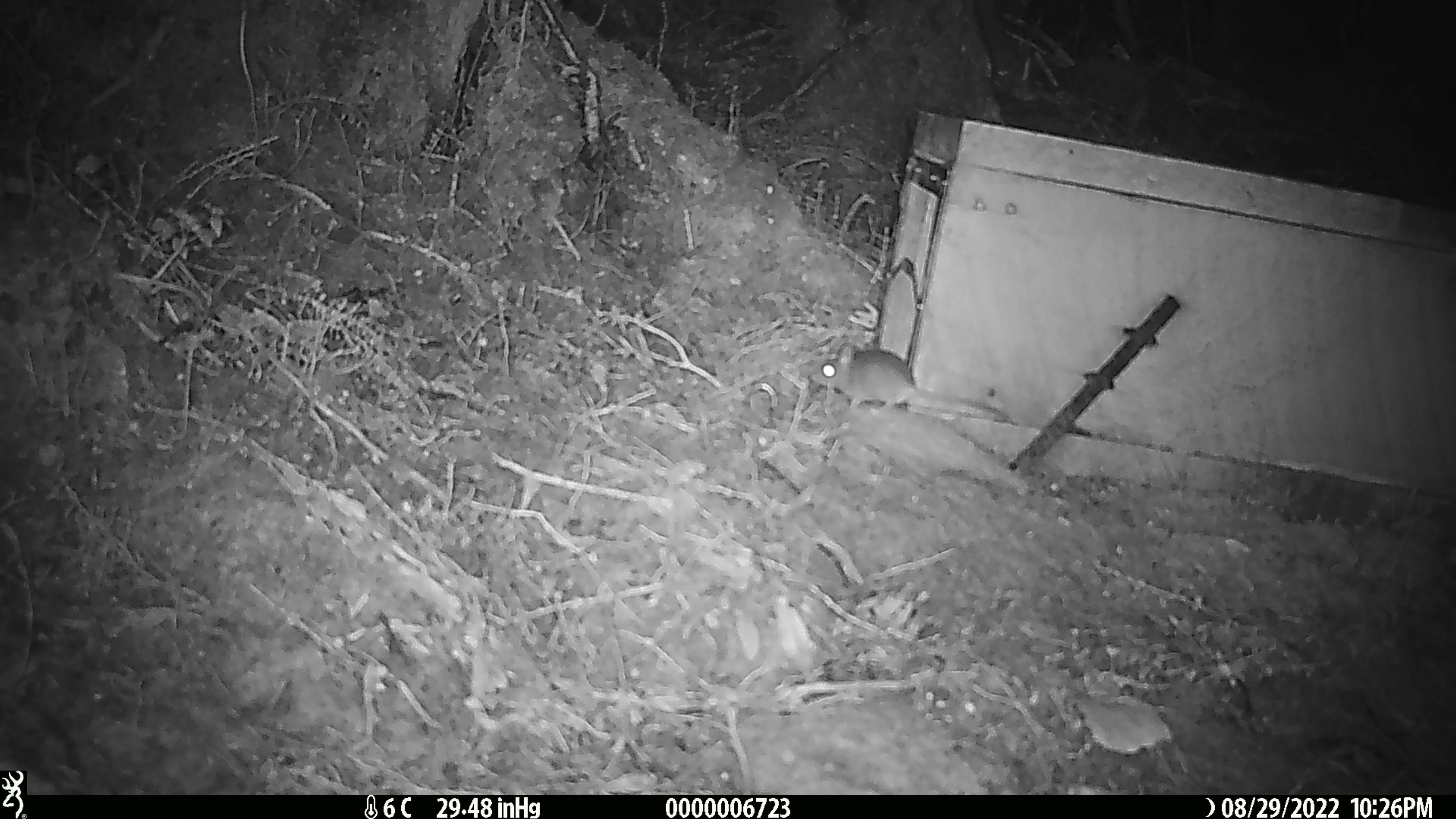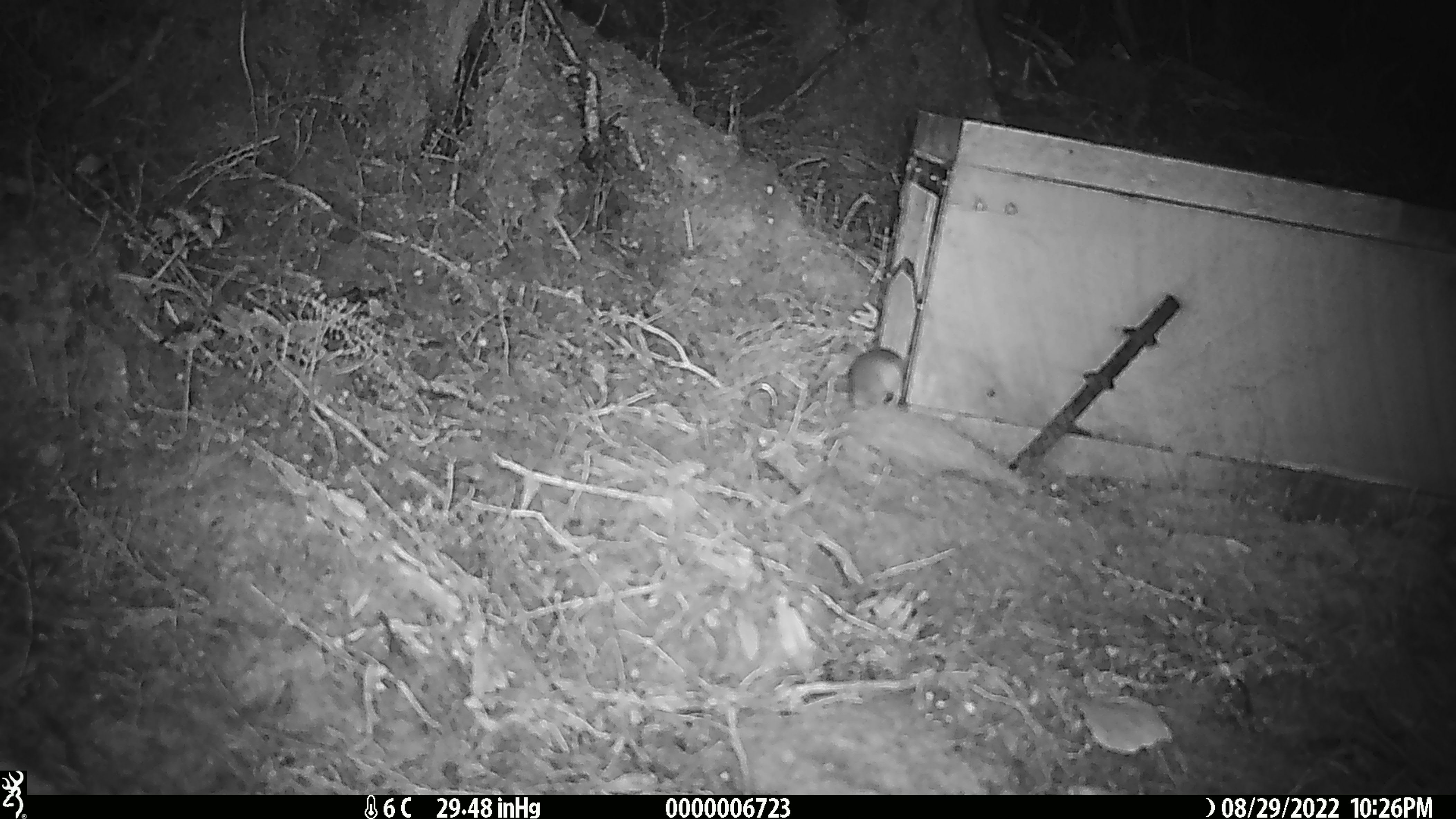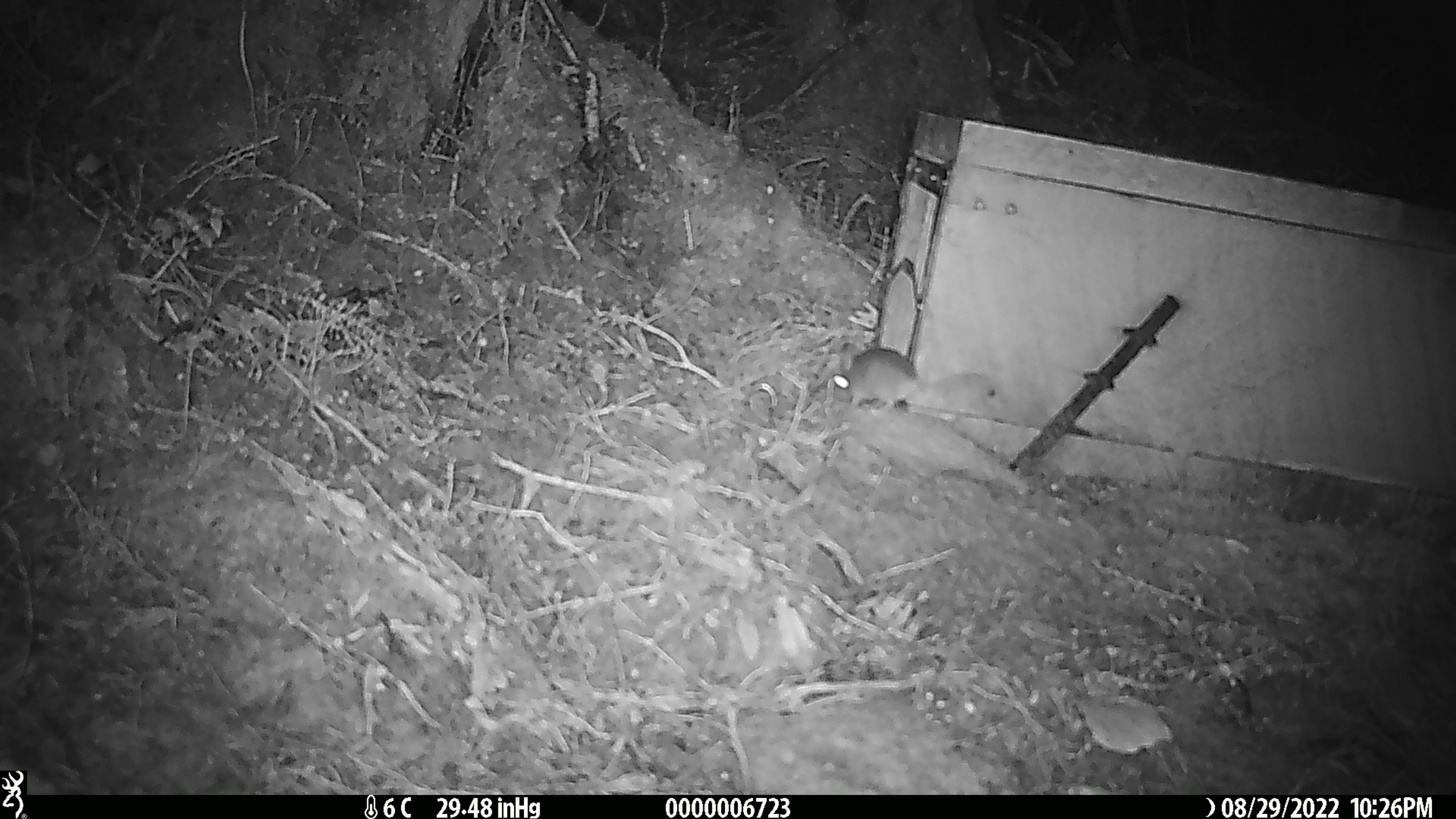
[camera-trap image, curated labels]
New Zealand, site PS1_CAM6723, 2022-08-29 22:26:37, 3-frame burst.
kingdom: Animalia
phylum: Chordata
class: Mammalia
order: Rodentia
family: Muridae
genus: Mus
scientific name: Mus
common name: mouse